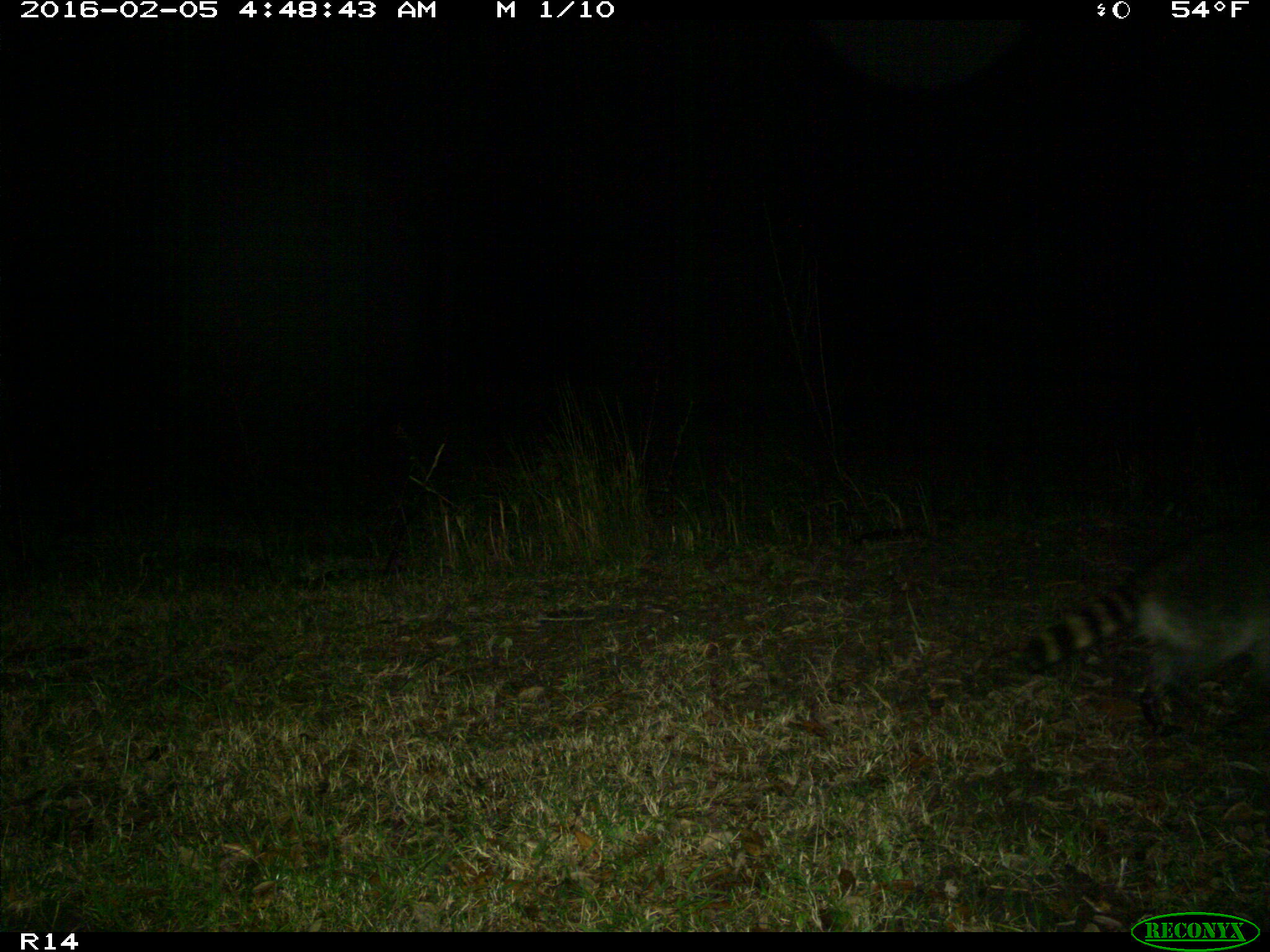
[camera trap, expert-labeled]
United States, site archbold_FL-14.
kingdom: Animalia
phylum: Chordata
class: Mammalia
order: Carnivora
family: Procyonidae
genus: Procyon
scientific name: Procyon lotor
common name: common raccoon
Procyon lotor (common raccoon).